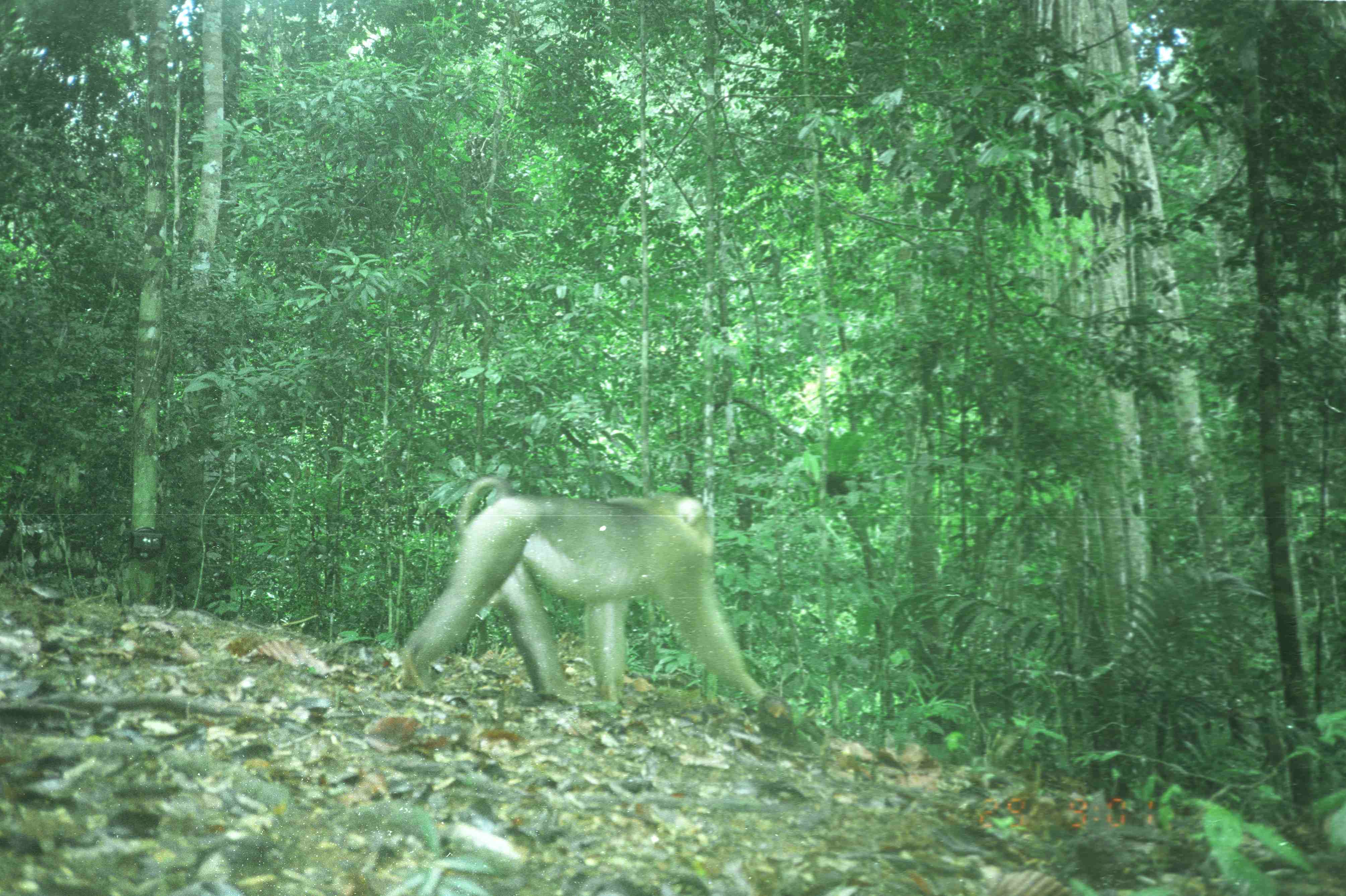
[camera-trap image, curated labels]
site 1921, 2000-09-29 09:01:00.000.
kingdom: Animalia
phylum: Chordata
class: Mammalia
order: Primates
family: Cercopithecidae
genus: Macaca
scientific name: Macaca nemestrina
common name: southern pig-tailed macaque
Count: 1.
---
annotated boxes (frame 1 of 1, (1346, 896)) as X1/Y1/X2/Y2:
macaca nemestrina: 395/477/770/710